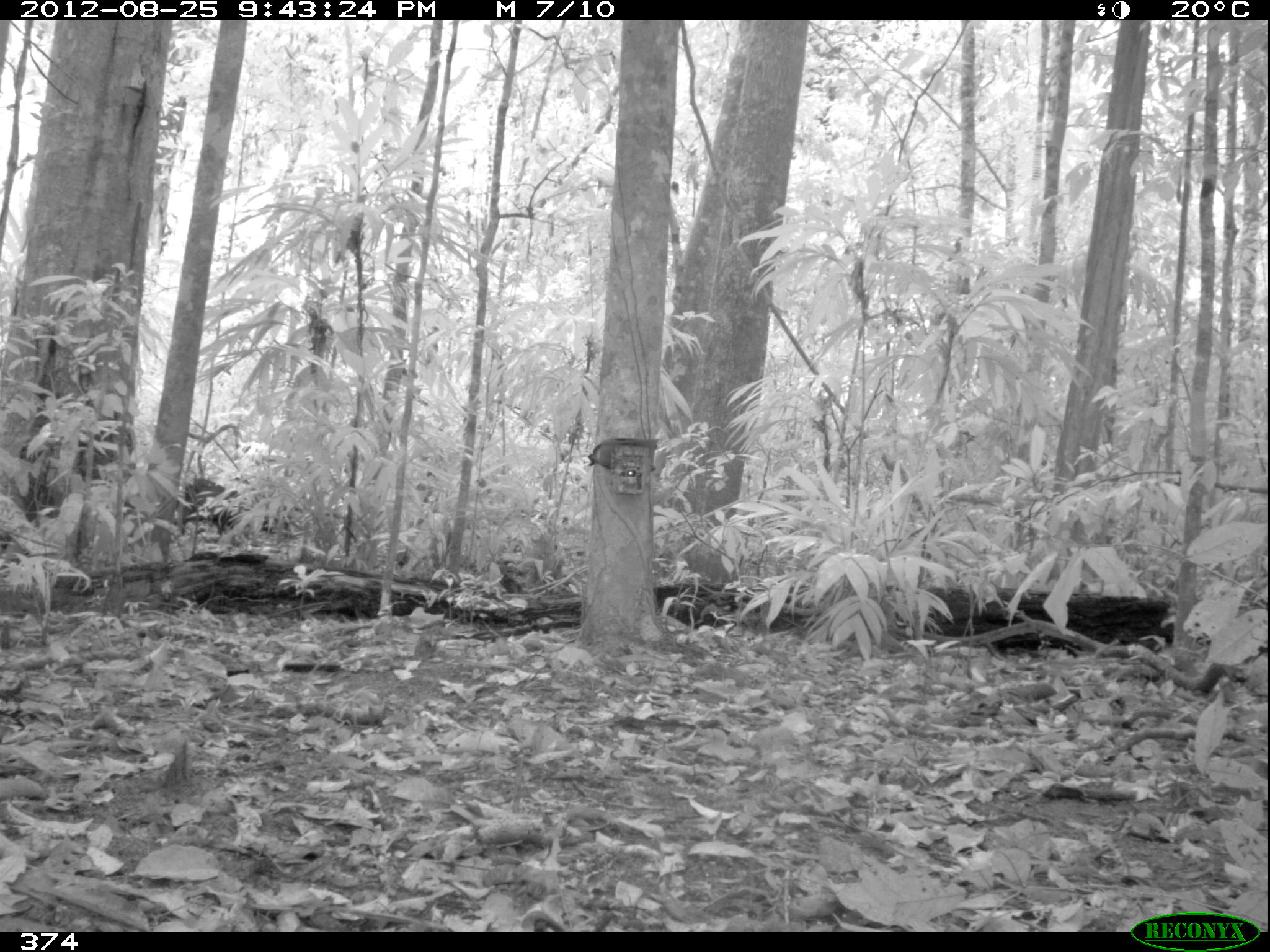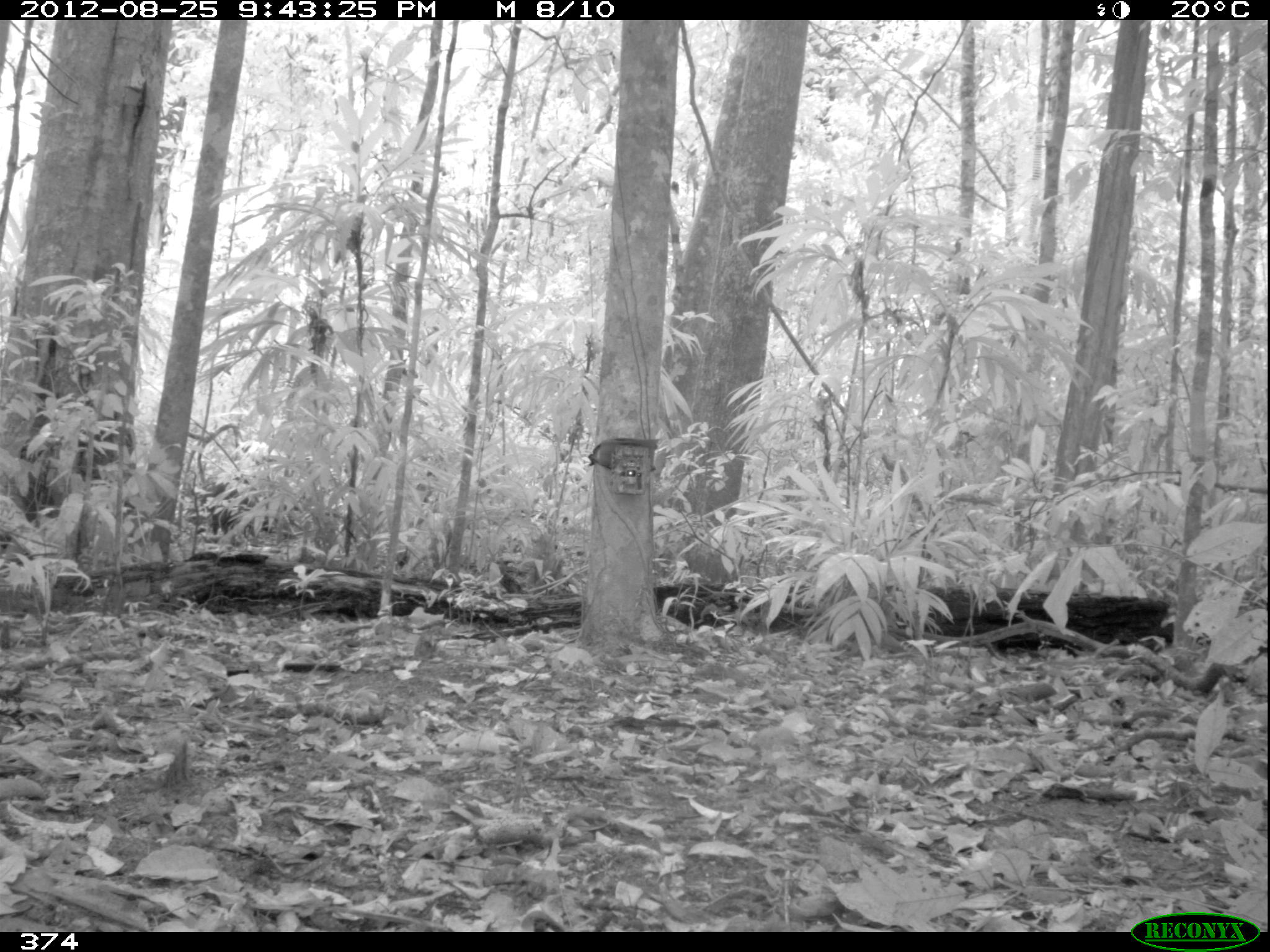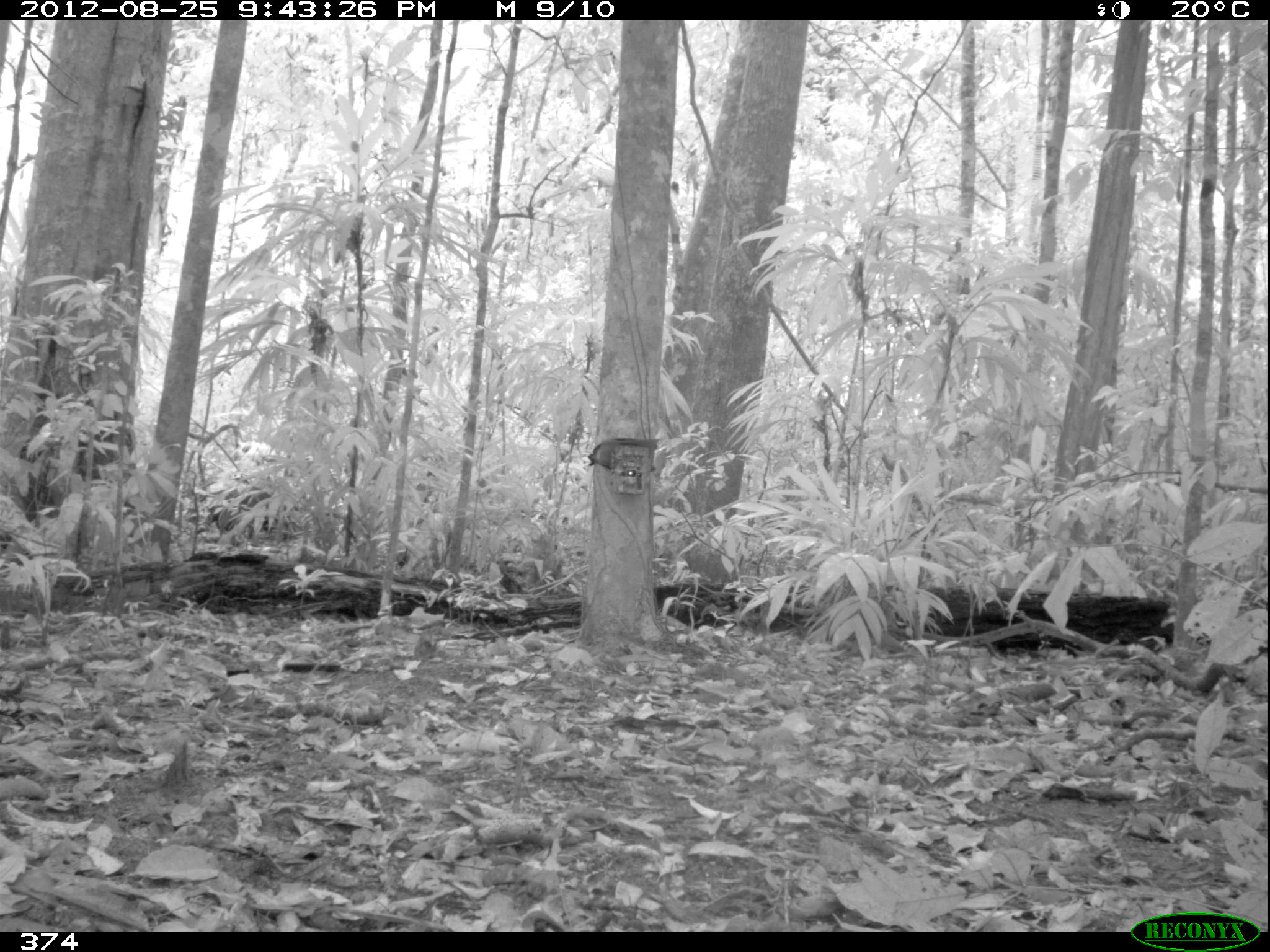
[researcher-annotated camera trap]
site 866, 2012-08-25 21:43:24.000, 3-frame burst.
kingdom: Animalia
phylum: Chordata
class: Mammalia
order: Artiodactyla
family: Tayassuidae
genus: Tayassu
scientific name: Tayassu pecari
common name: white-lipped peccary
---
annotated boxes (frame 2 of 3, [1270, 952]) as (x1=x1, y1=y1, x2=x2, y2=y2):
tayassu pecari: (x1=200, y1=476, x2=273, y2=541)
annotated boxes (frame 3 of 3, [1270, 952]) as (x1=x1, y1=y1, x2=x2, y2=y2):
tayassu pecari: (x1=212, y1=485, x2=276, y2=542)